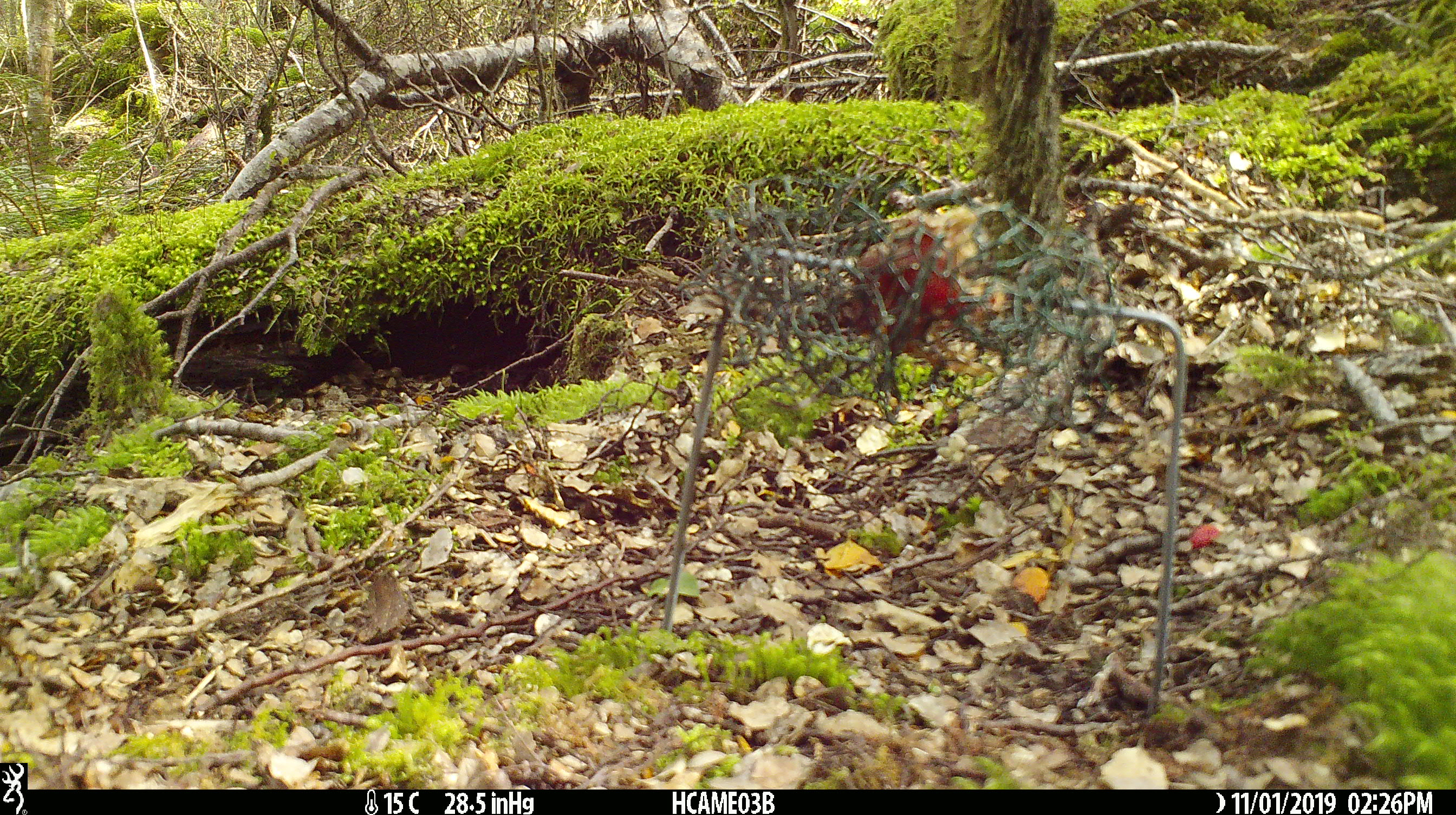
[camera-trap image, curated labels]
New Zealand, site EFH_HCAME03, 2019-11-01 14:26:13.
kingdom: Animalia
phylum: Chordata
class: Mammalia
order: Rodentia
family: Muridae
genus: Mus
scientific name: Mus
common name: mouse